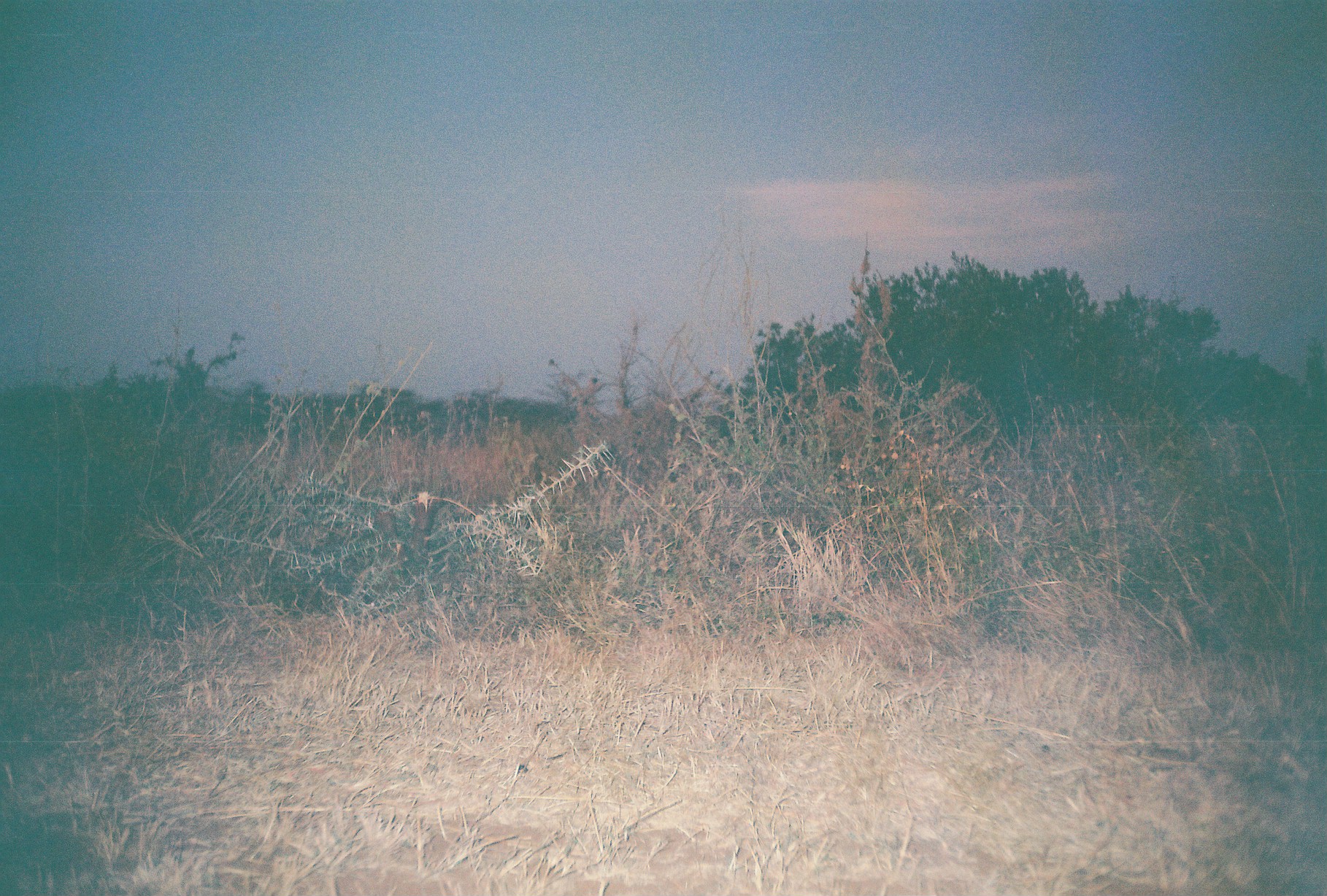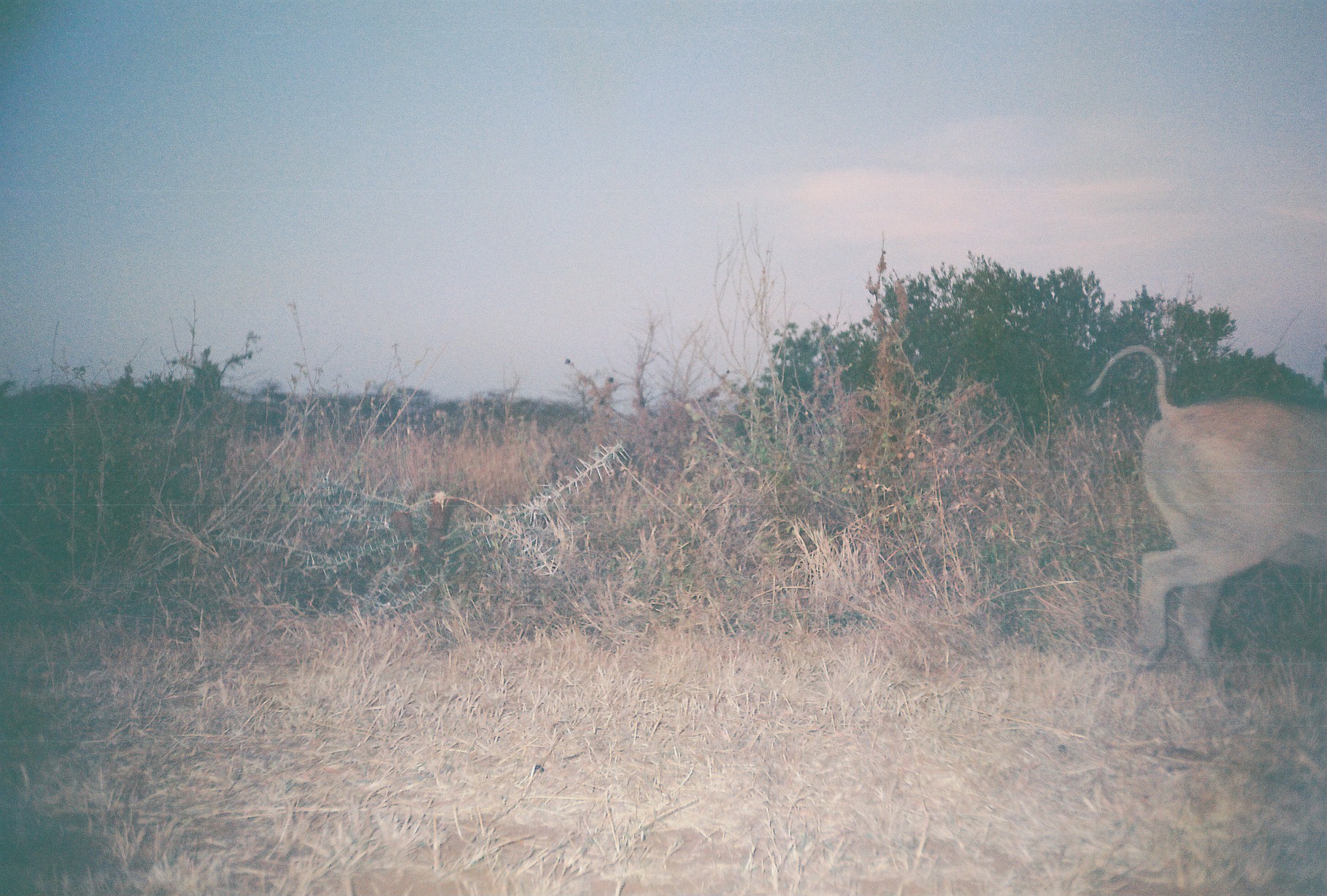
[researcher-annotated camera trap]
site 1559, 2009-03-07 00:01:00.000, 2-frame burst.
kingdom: Animalia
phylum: Chordata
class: Mammalia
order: Artiodactyla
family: Suidae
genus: Phacochoerus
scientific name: Phacochoerus africanus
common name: common warthog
Phacochoerus africanus (common warthog), count 1.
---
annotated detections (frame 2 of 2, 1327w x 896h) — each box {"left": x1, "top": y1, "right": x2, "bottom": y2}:
phacochoerus africanus: {"left": 1078, "top": 344, "right": 1326, "bottom": 674}